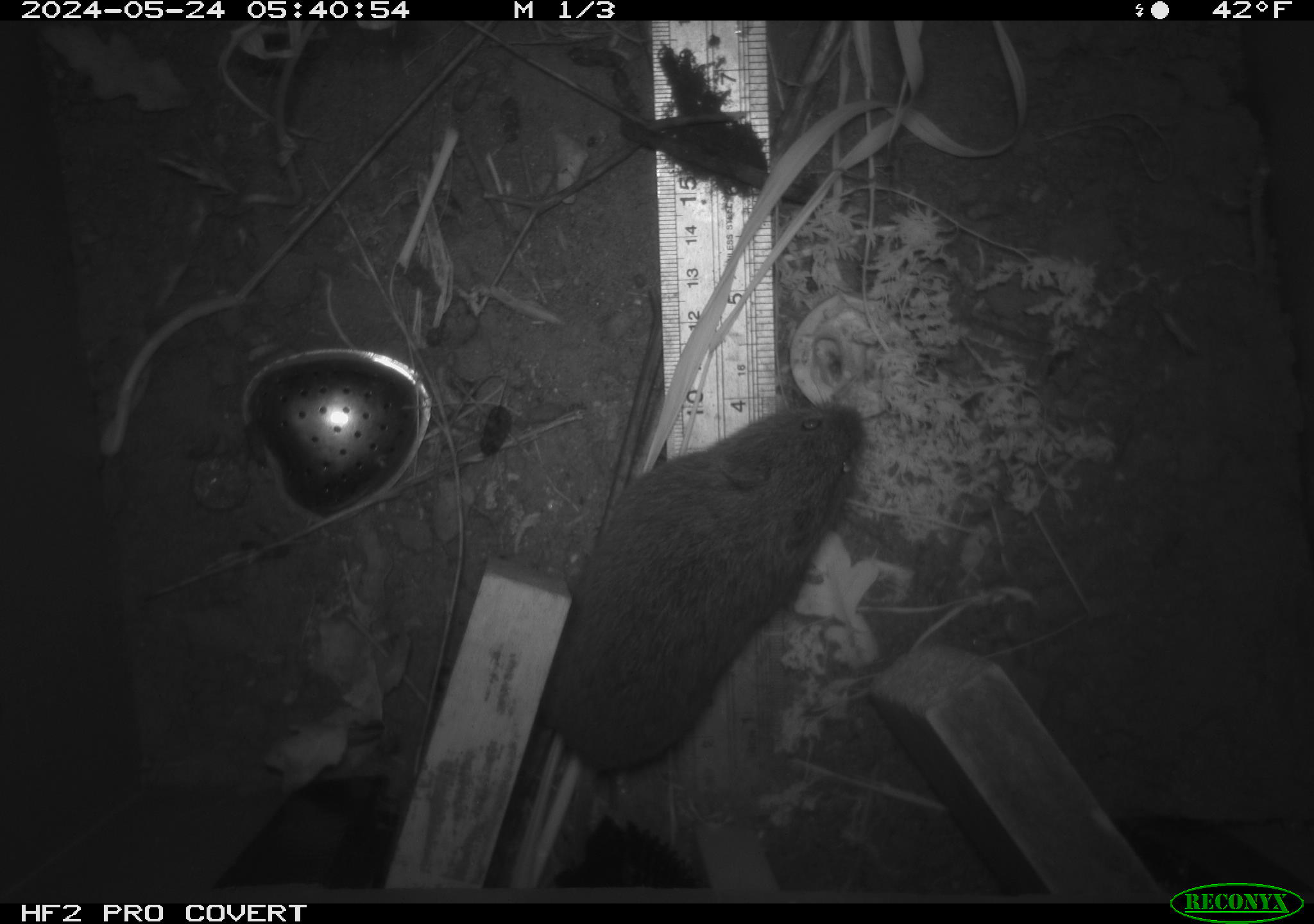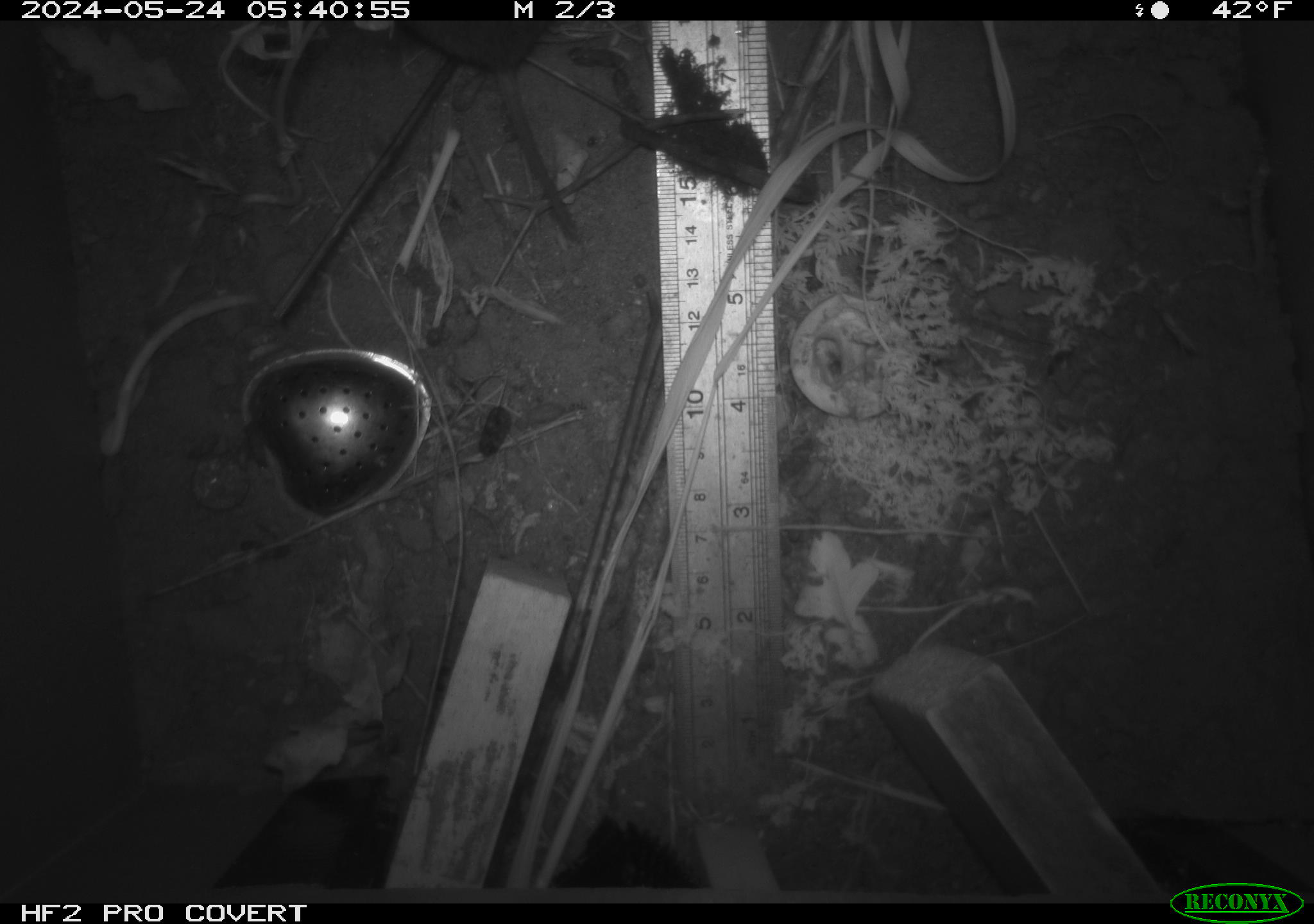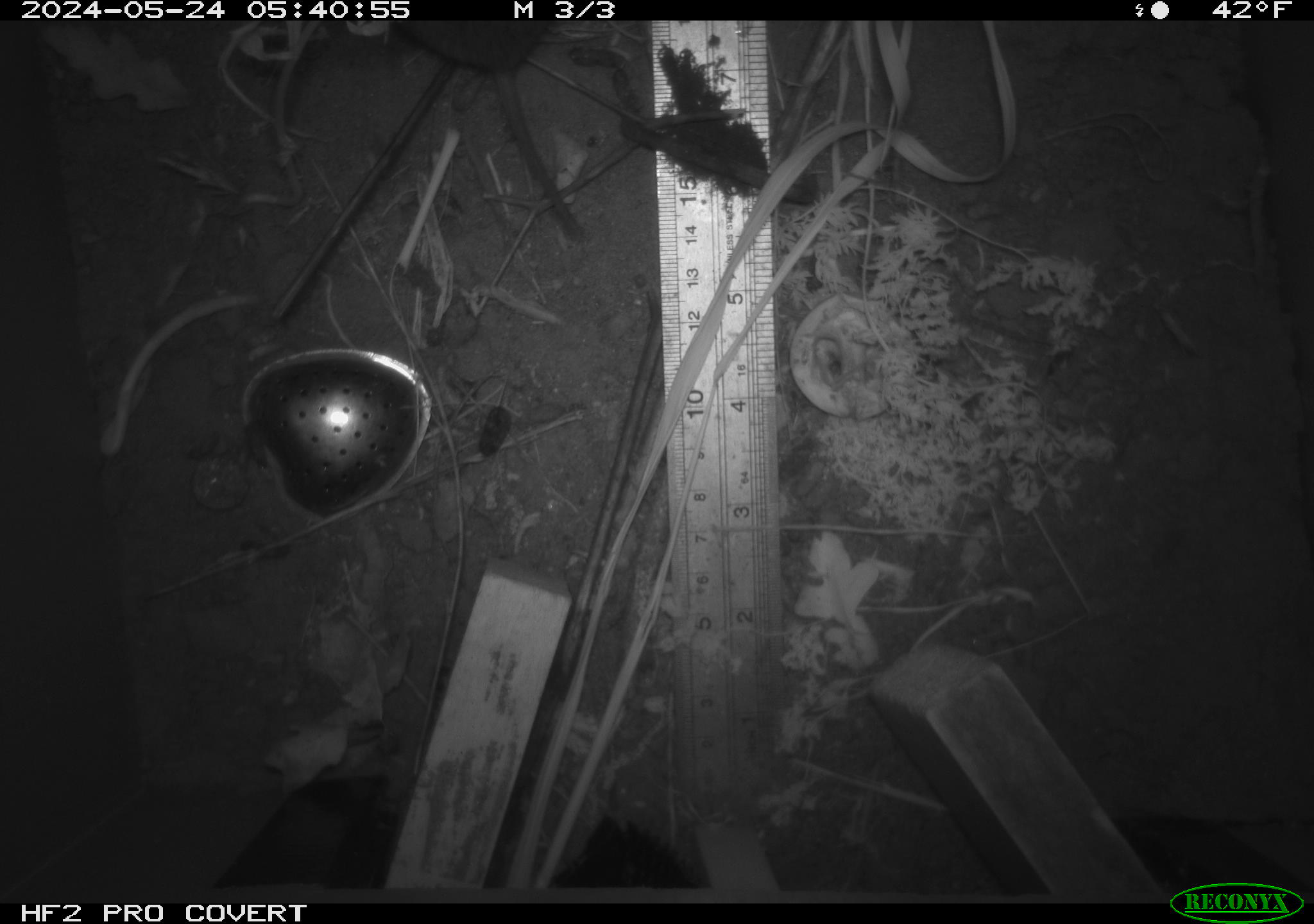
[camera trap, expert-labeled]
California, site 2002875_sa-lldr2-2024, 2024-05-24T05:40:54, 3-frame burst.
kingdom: Animalia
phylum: Chordata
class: Mammalia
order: Rodentia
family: Cricetidae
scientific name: Arvicolinae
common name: voles, lemmings, and muskrats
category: arvicolinae subfamily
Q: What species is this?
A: Arvicolinae subfamily (voles, lemmings, and muskrats) (Arvicolinae).